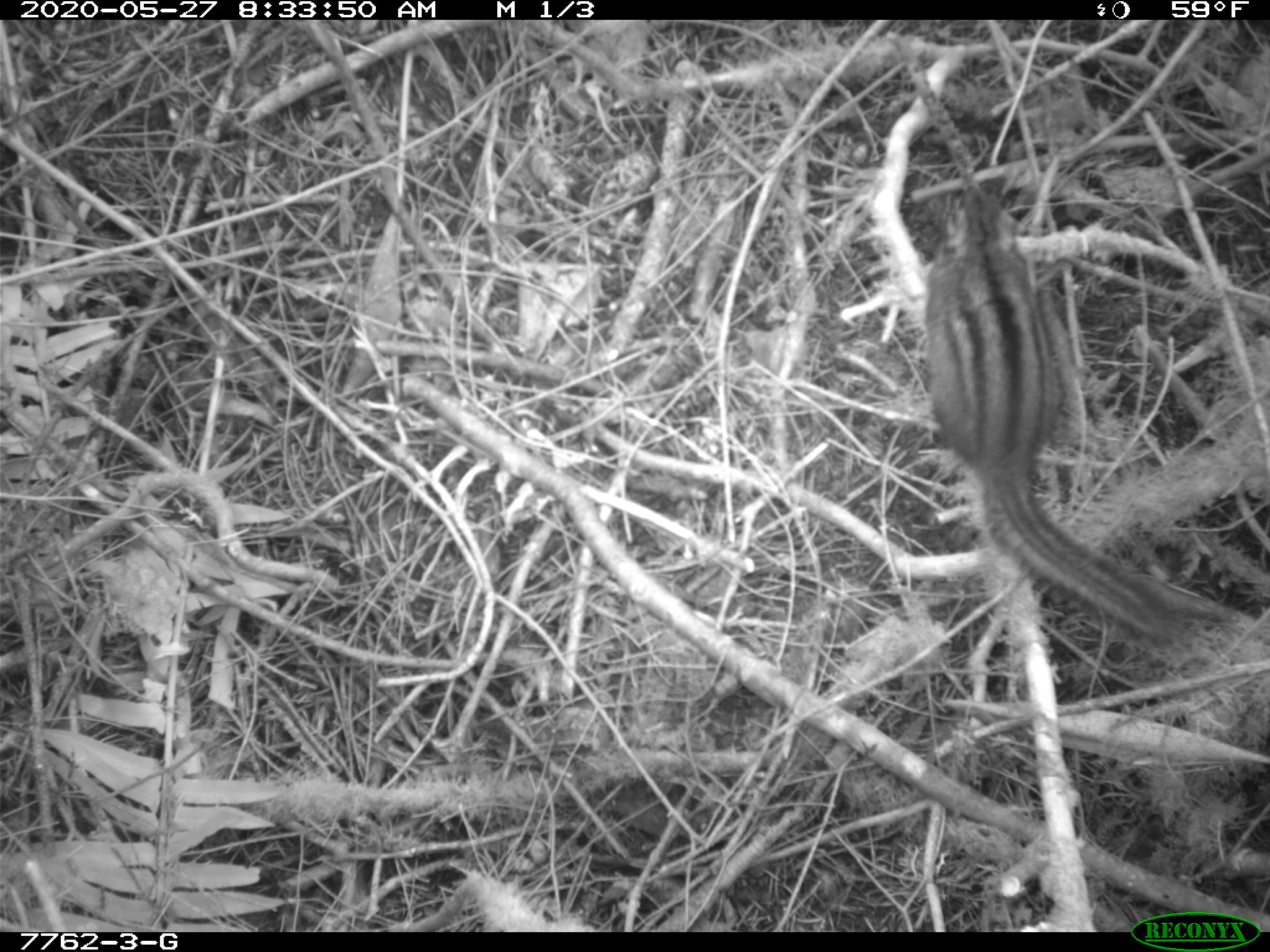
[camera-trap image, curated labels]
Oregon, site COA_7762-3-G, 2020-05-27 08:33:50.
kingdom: Animalia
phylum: Chordata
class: Mammalia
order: Rodentia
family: Sciuridae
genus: Neotamias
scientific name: Neotamias townsendii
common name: townsend's chipmunk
Townsend's chipmunk (Neotamias townsendii).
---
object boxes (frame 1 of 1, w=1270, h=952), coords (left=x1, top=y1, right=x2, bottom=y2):
townsend's chipmunk: (left=914, top=170, right=1198, bottom=662)